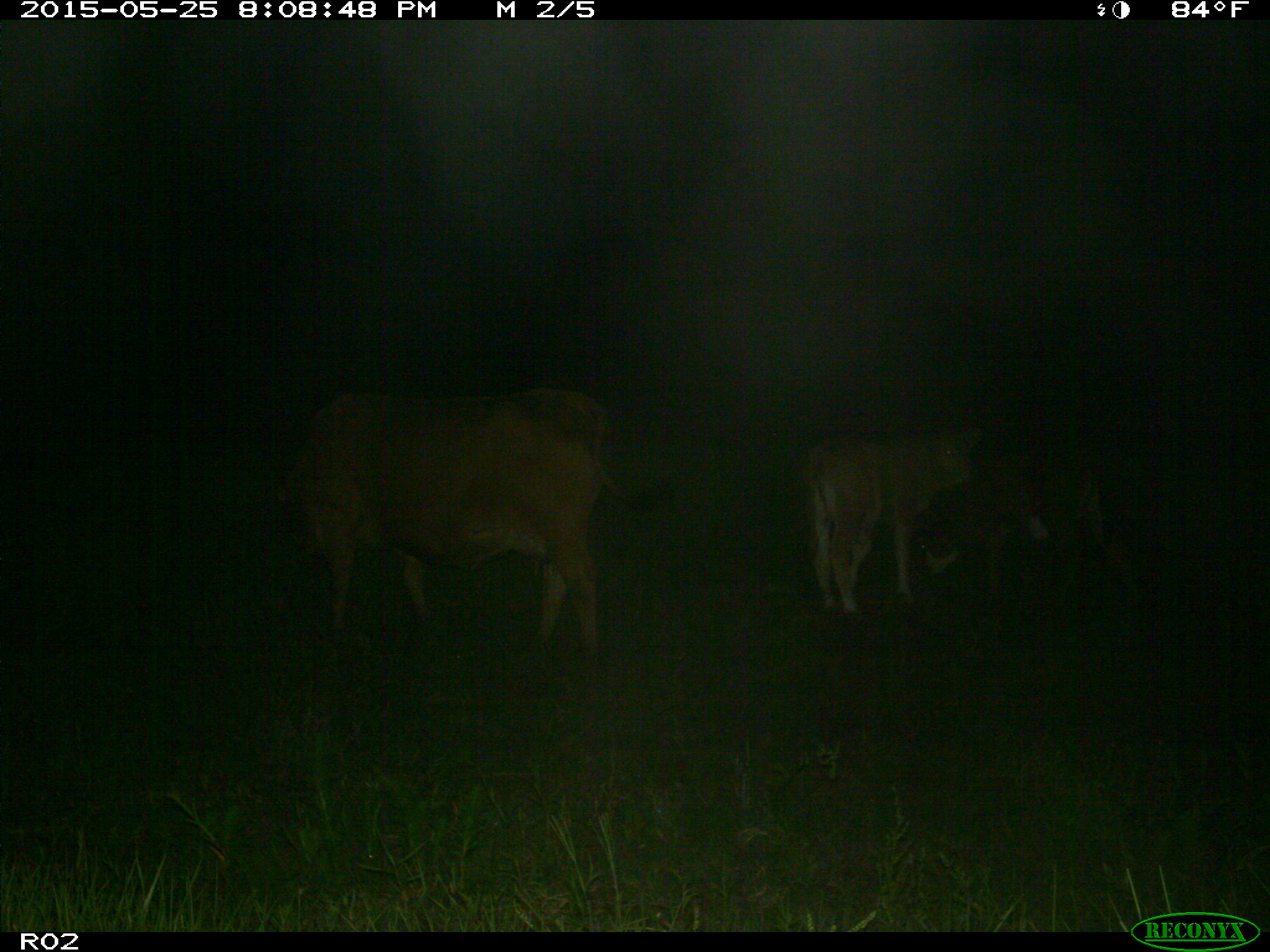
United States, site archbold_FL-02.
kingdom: Animalia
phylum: Chordata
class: Mammalia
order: Artiodactyla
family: Bovidae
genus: Bos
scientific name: Bos taurus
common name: domestic cow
Bos taurus (domestic cow).